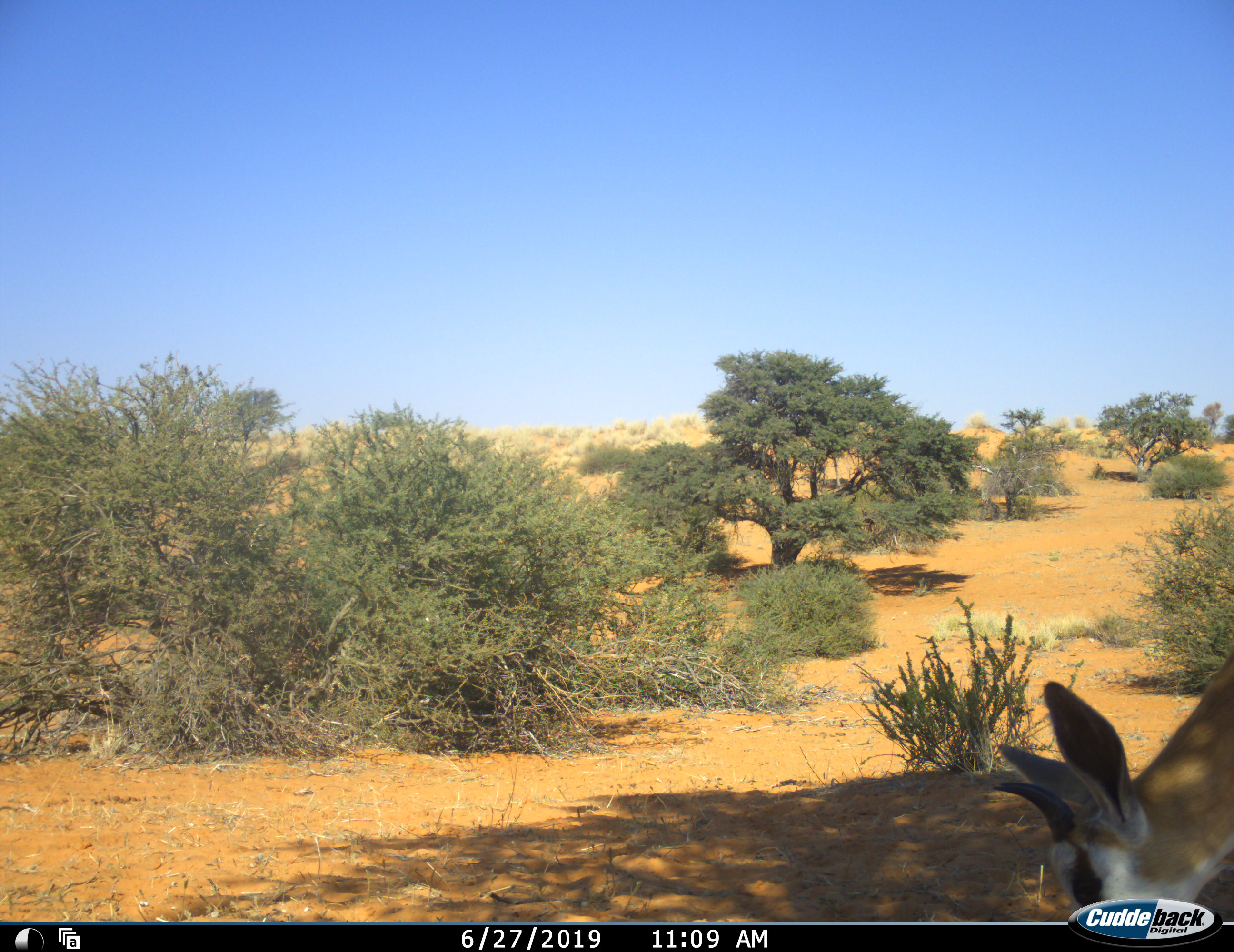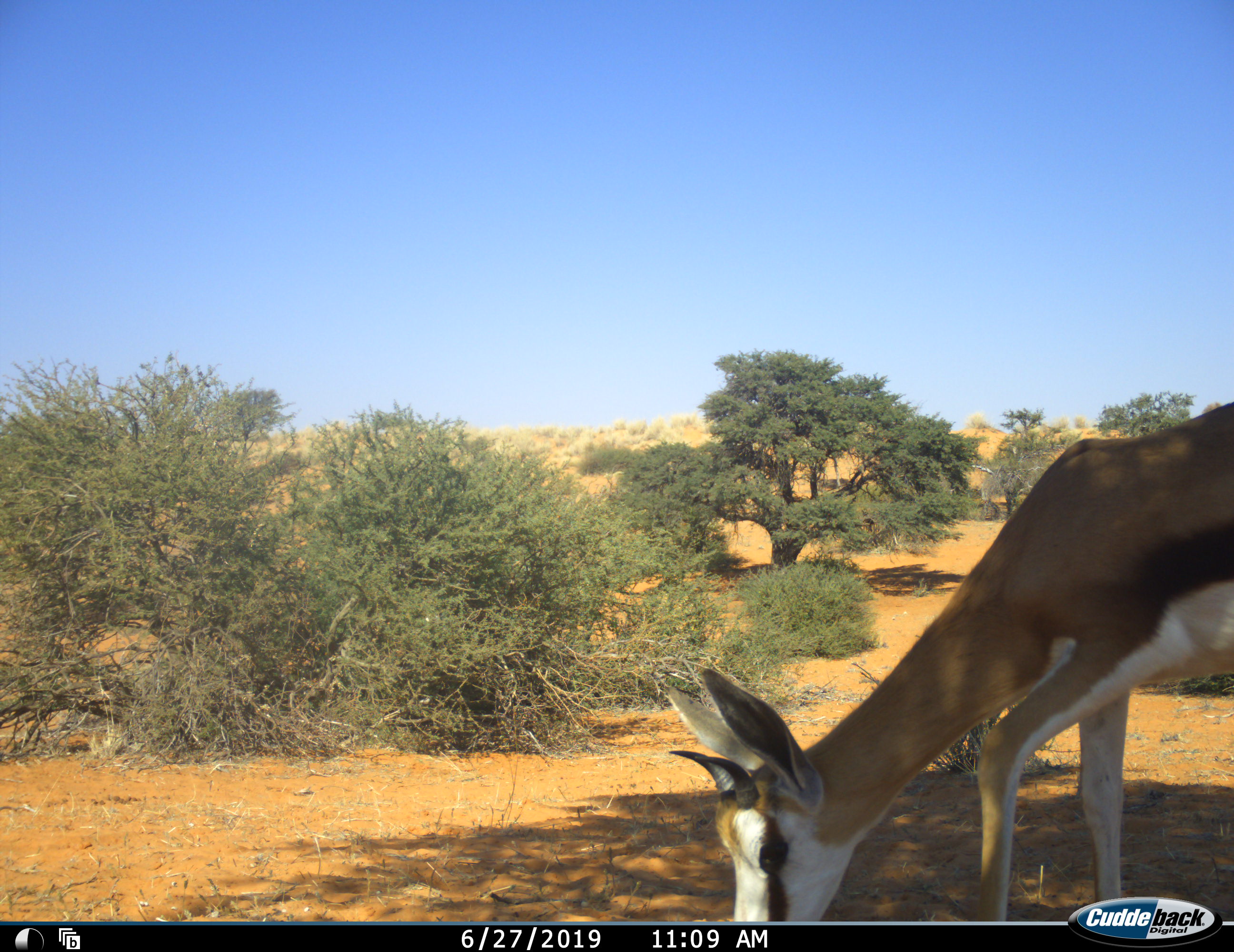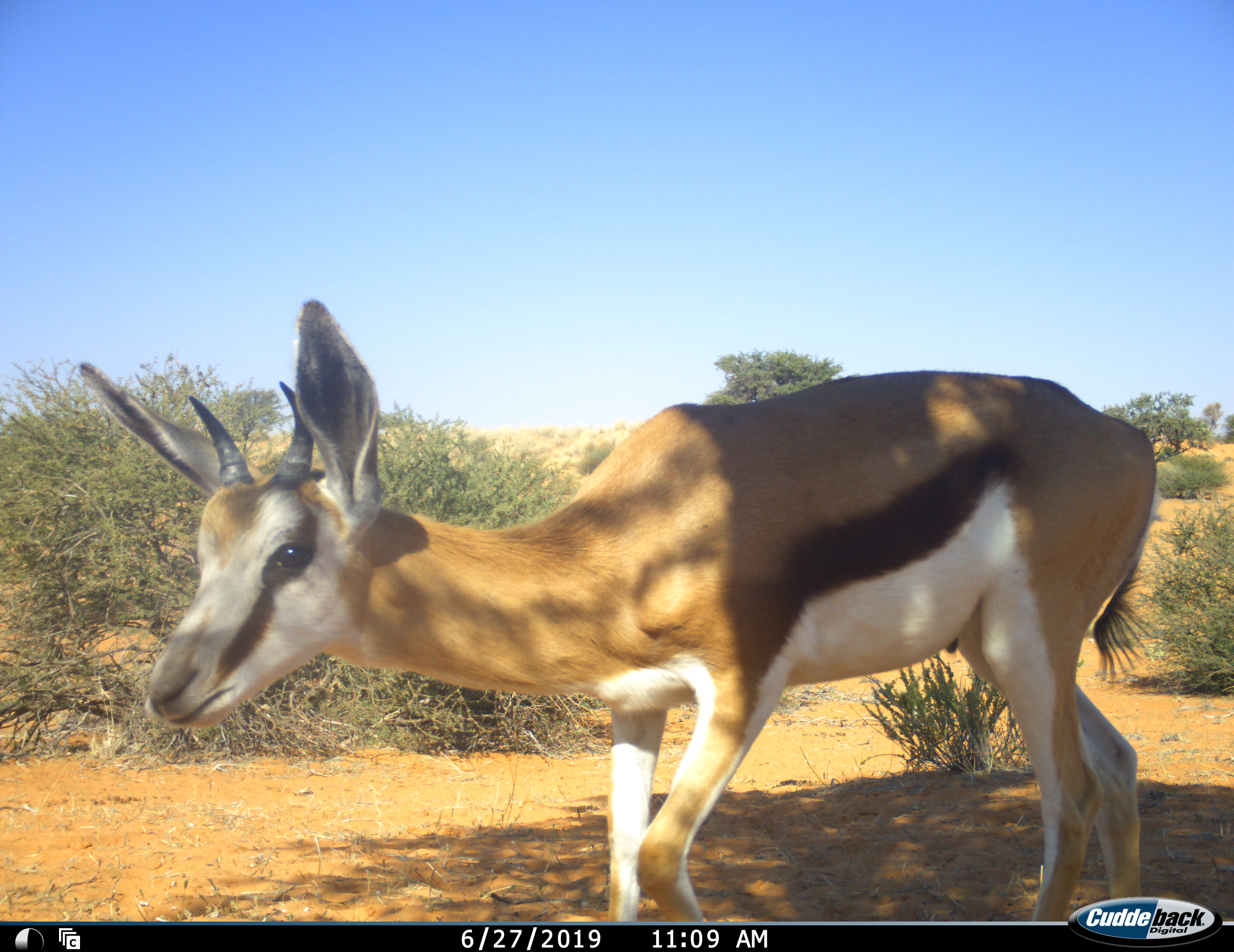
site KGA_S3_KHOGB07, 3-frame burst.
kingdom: Animalia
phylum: Chordata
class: Mammalia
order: Artiodactyla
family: Bovidae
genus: Antidorcas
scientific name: Antidorcas marsupialis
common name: springbok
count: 1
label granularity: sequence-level